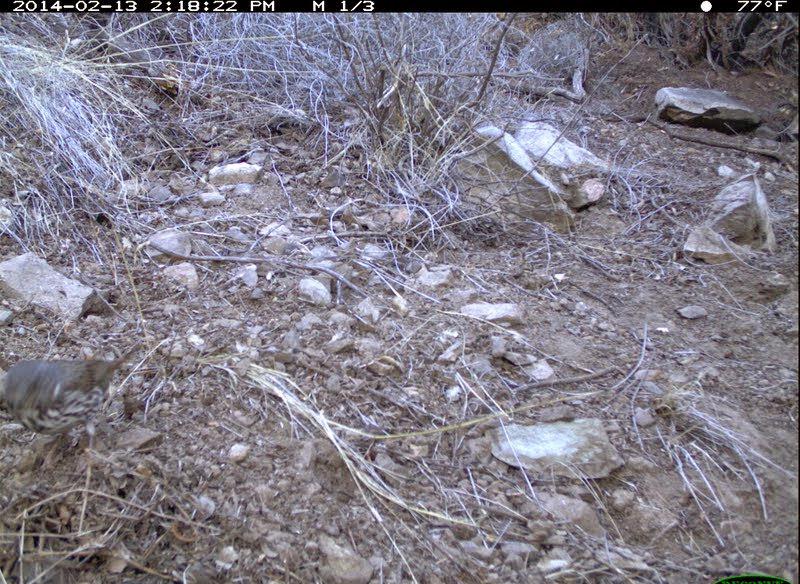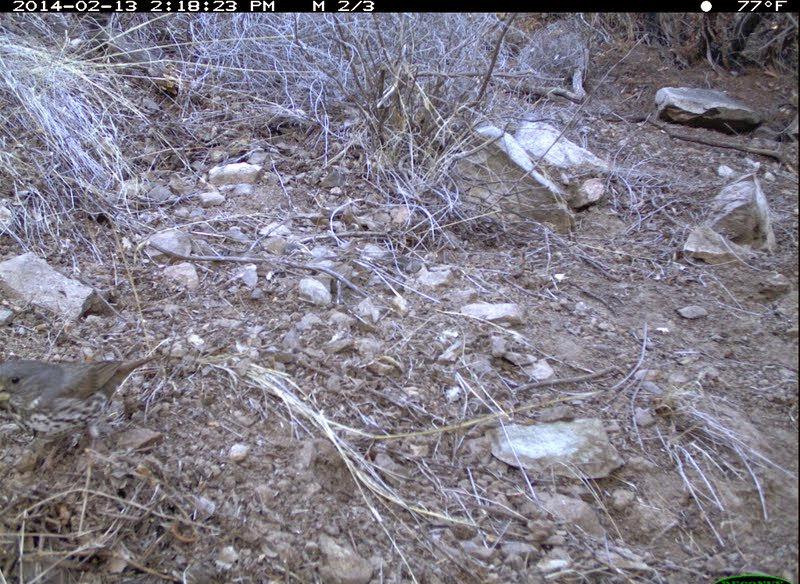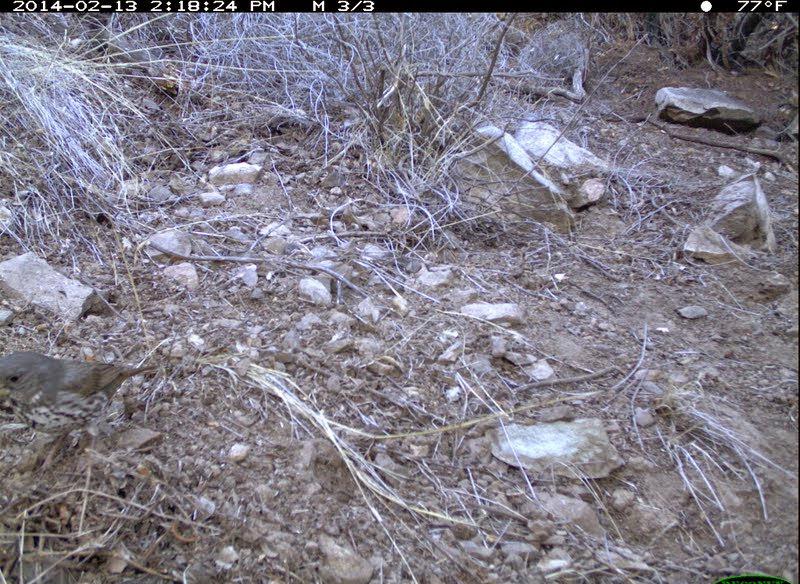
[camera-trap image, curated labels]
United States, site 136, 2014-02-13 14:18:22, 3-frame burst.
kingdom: Animalia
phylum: Chordata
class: Aves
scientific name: Aves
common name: bird